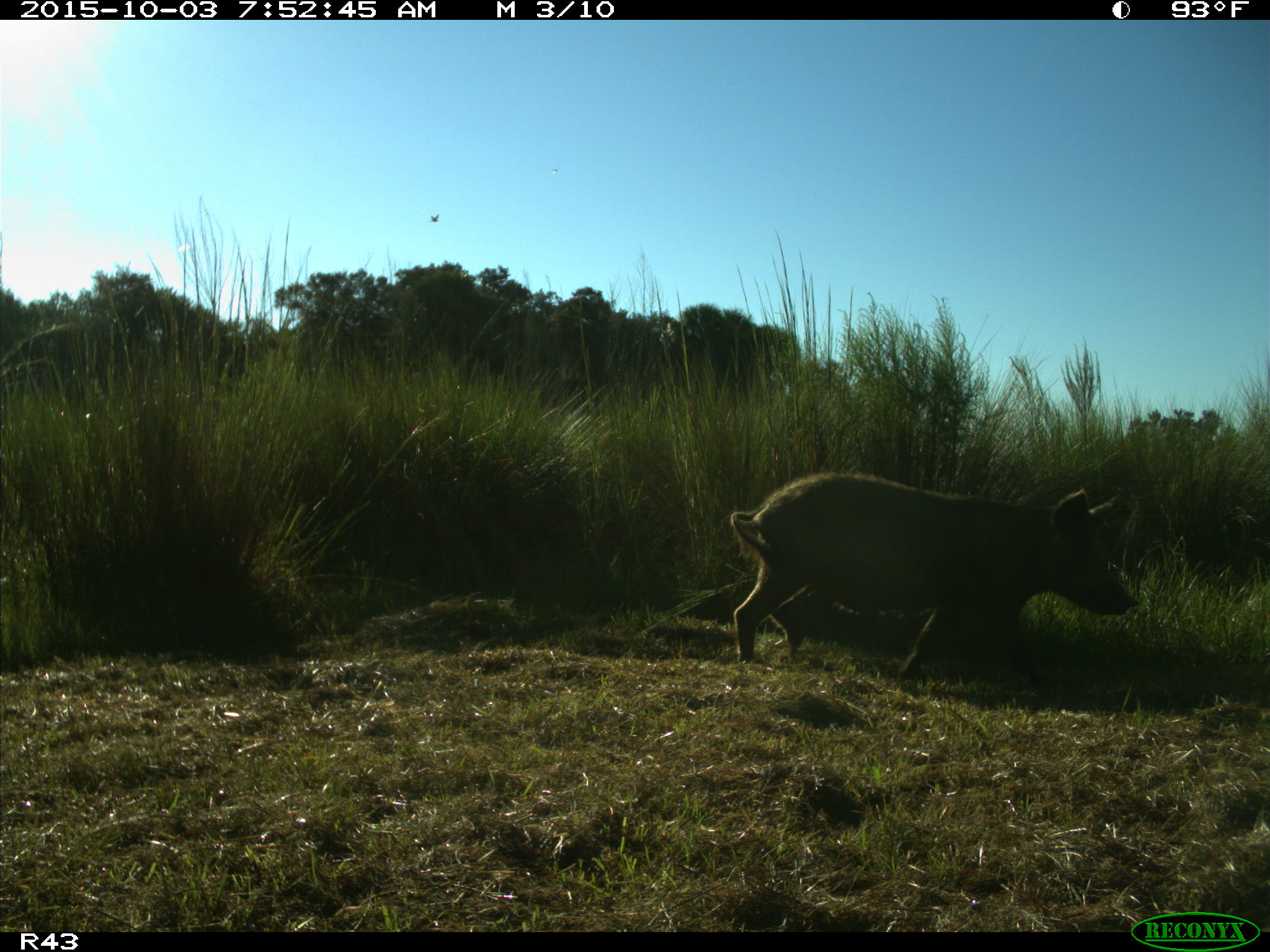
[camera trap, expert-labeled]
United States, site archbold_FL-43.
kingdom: Animalia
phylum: Chordata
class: Mammalia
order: Artiodactyla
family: Suidae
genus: Sus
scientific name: Sus scrofa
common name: wild boar